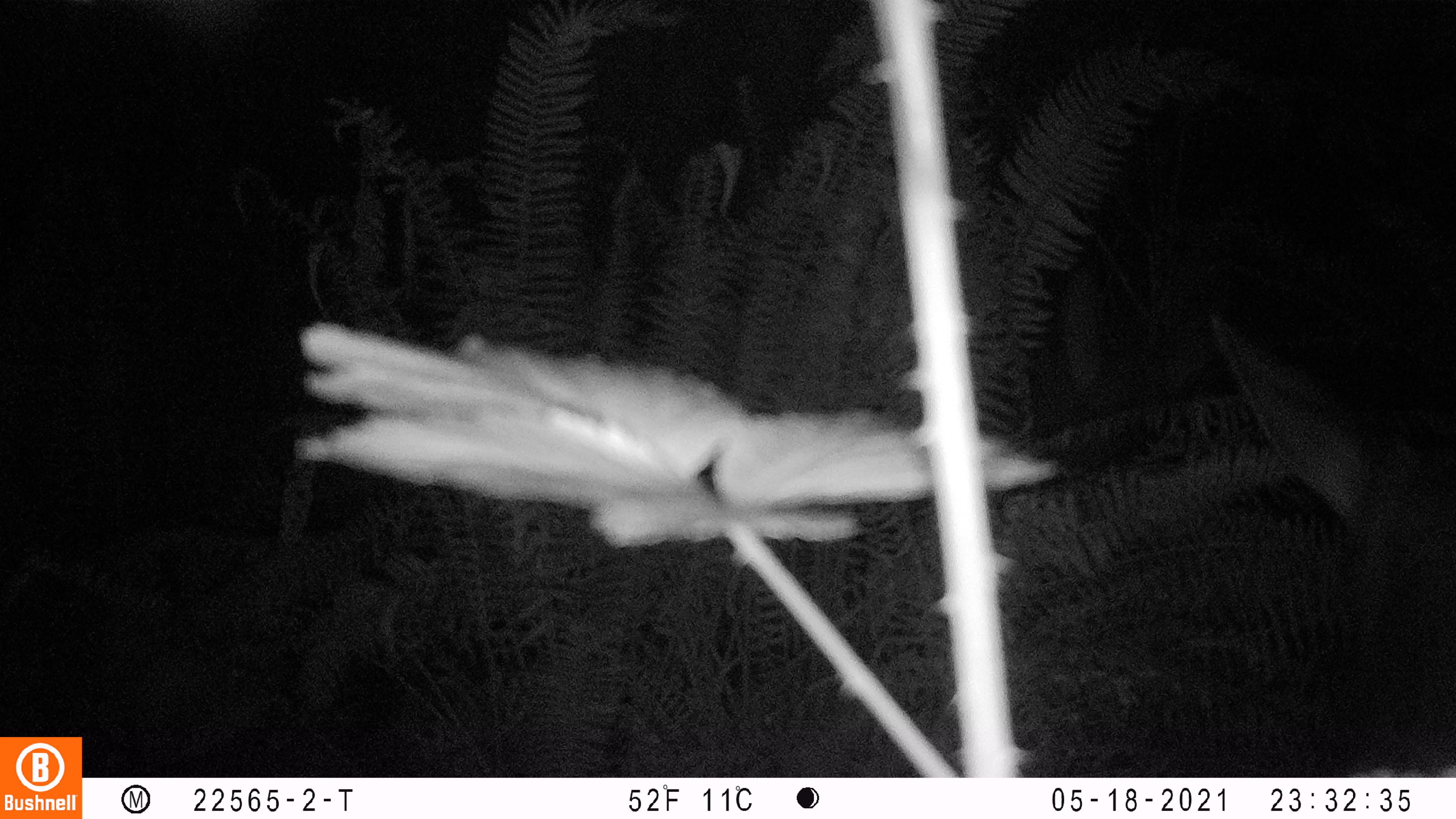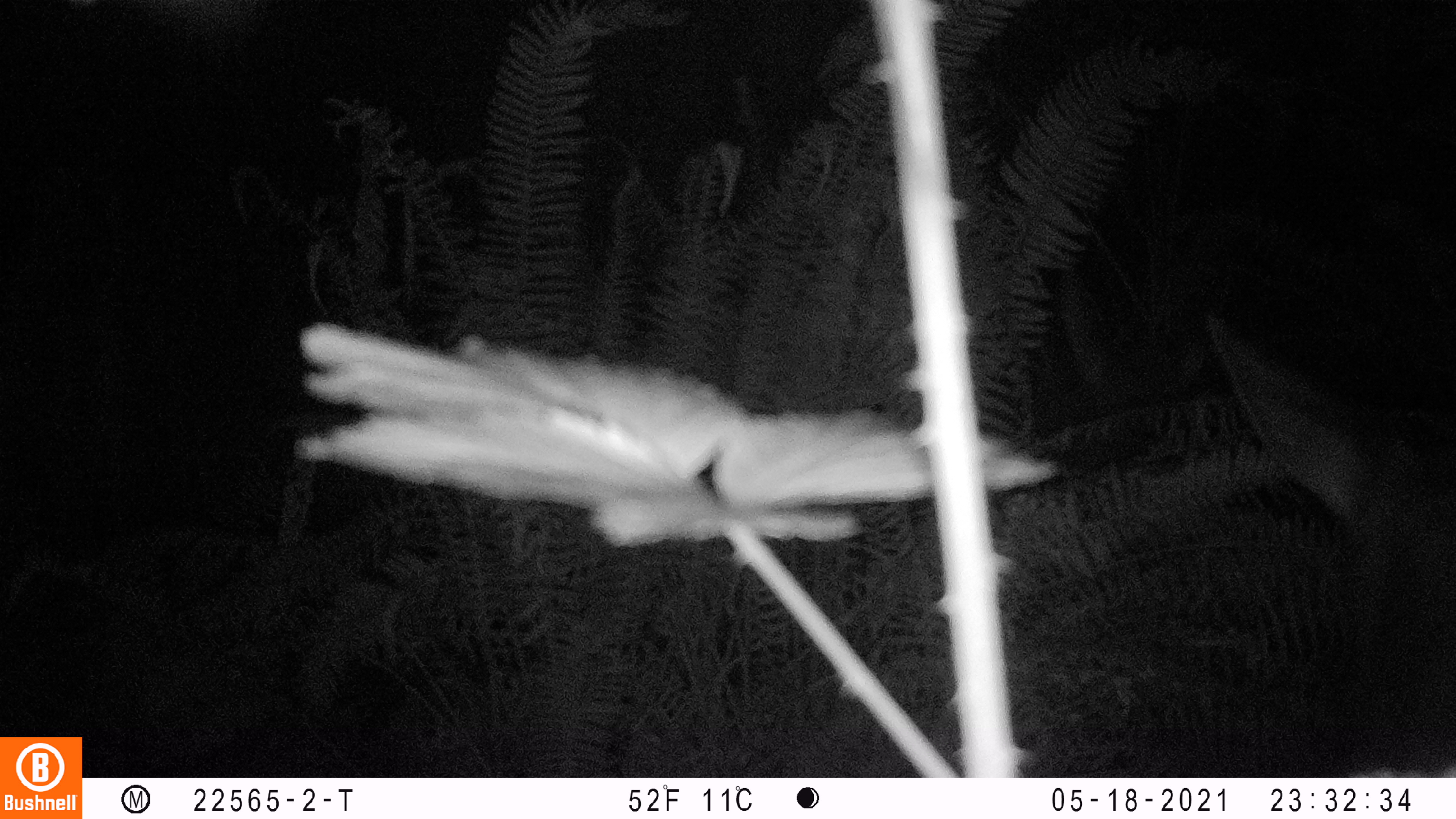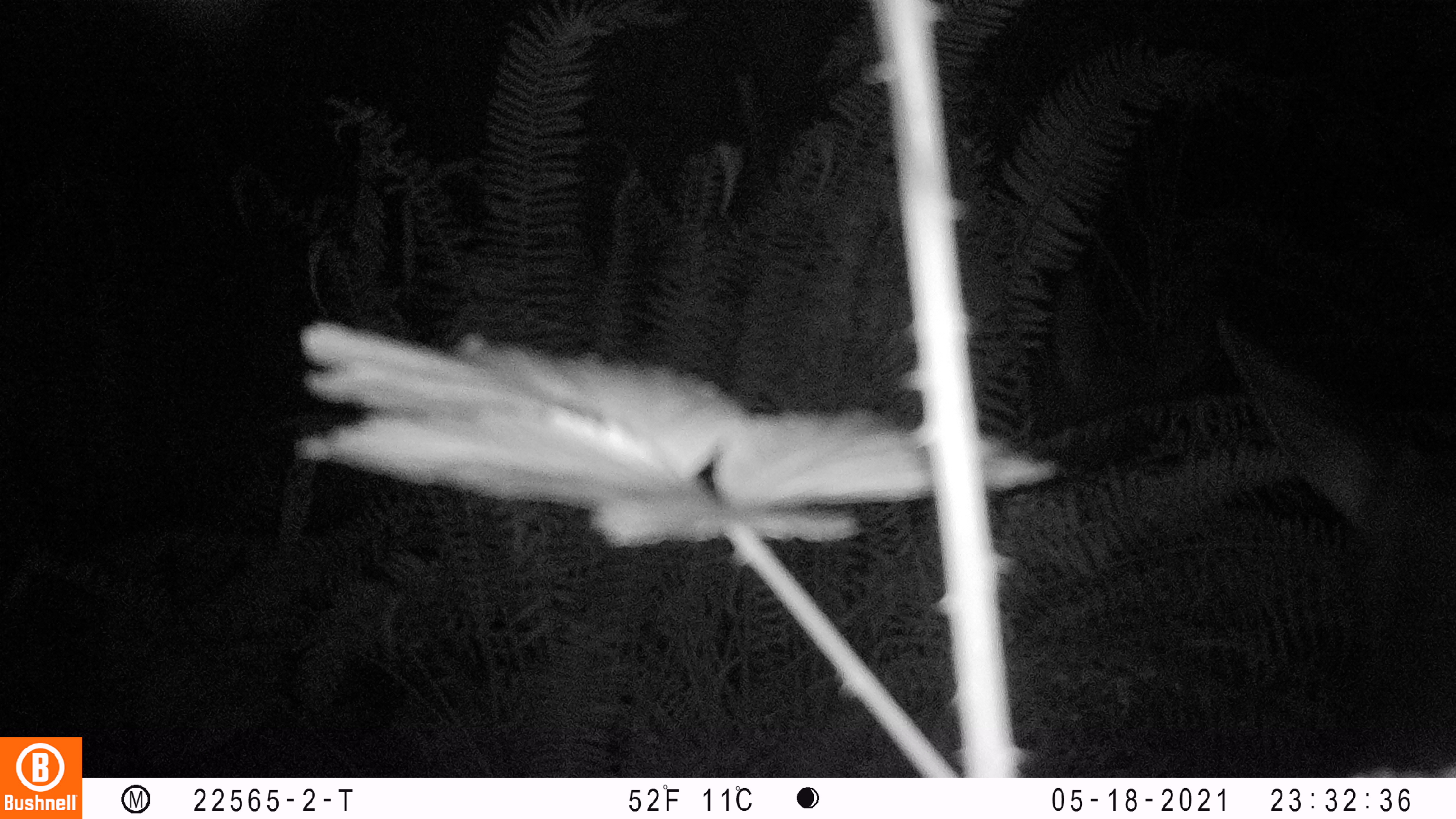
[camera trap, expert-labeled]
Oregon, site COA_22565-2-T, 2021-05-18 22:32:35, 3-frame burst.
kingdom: Animalia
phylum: Chordata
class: Mammalia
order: Artiodactyla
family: Cervidae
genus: Cervus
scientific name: Cervus canadensis roosevelti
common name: roosevelt elk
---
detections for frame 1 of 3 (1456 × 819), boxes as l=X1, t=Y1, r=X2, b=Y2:
roosevelt elk: l=1203, t=304, r=1450, b=771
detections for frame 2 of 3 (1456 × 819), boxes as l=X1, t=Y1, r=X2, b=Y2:
roosevelt elk: l=1197, t=308, r=1449, b=768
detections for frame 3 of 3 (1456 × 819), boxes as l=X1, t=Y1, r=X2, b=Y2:
roosevelt elk: l=1210, t=308, r=1450, b=769